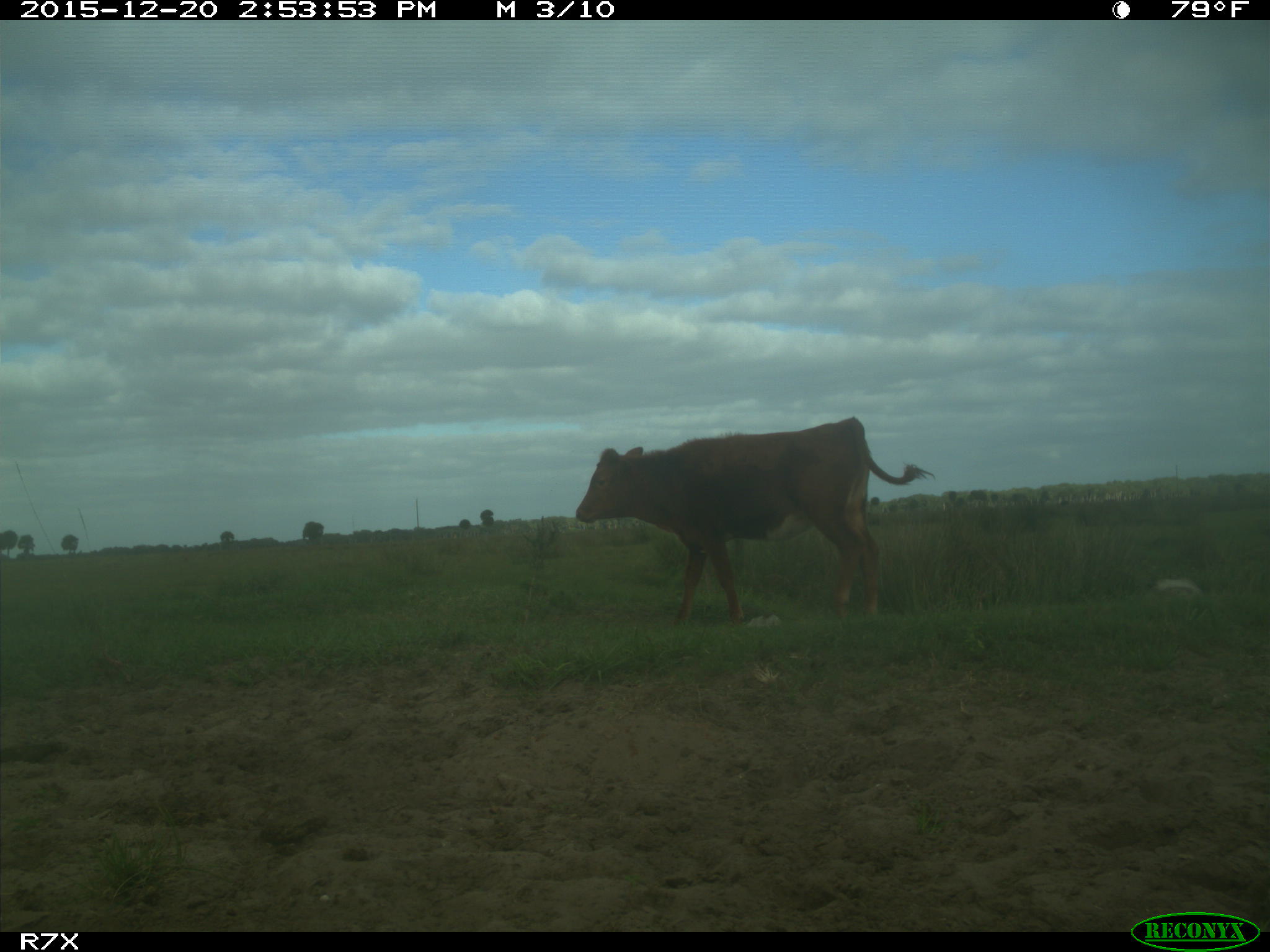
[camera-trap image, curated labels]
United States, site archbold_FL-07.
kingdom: Animalia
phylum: Chordata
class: Mammalia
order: Artiodactyla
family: Bovidae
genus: Bos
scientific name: Bos taurus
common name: domestic cow